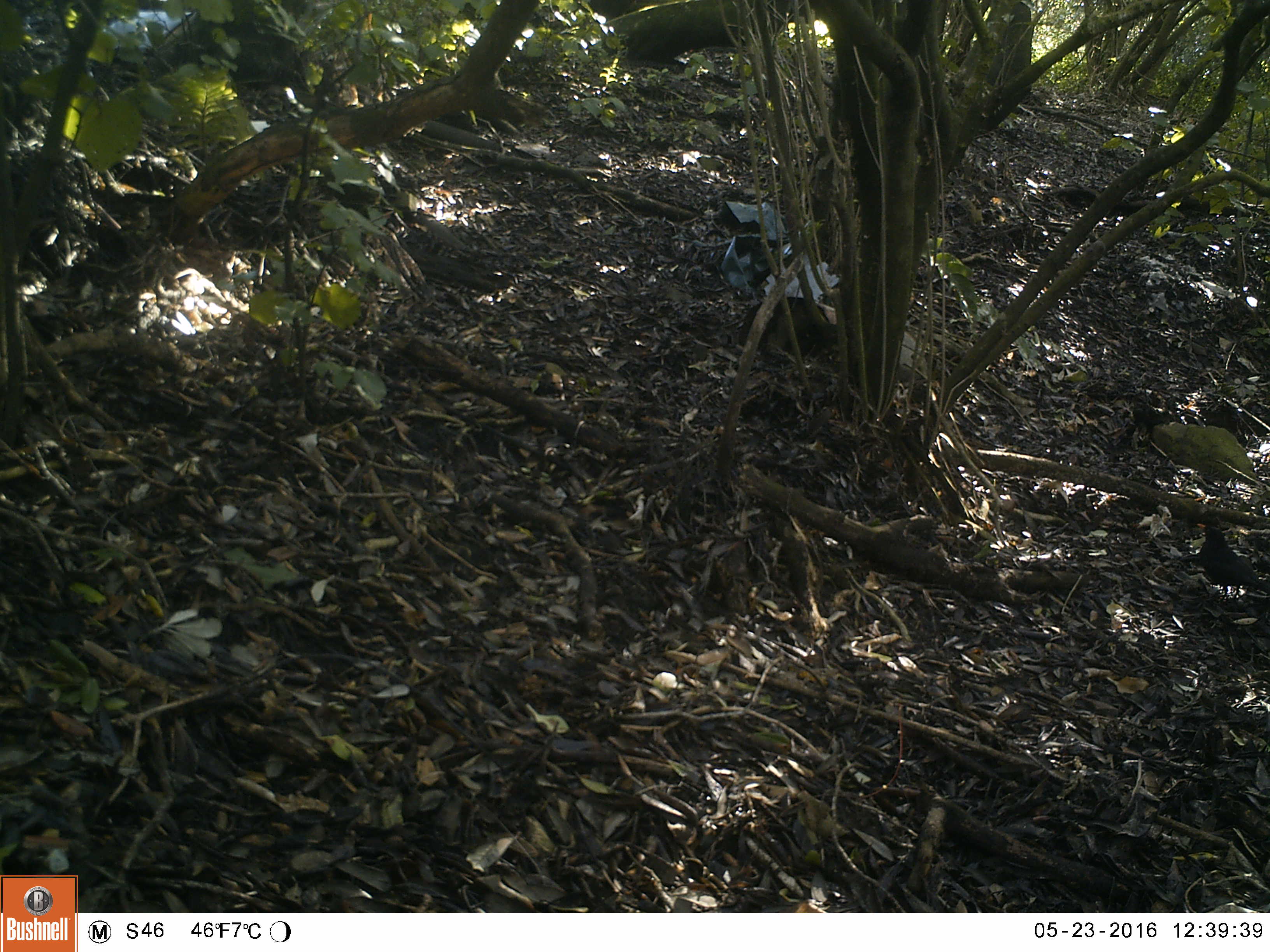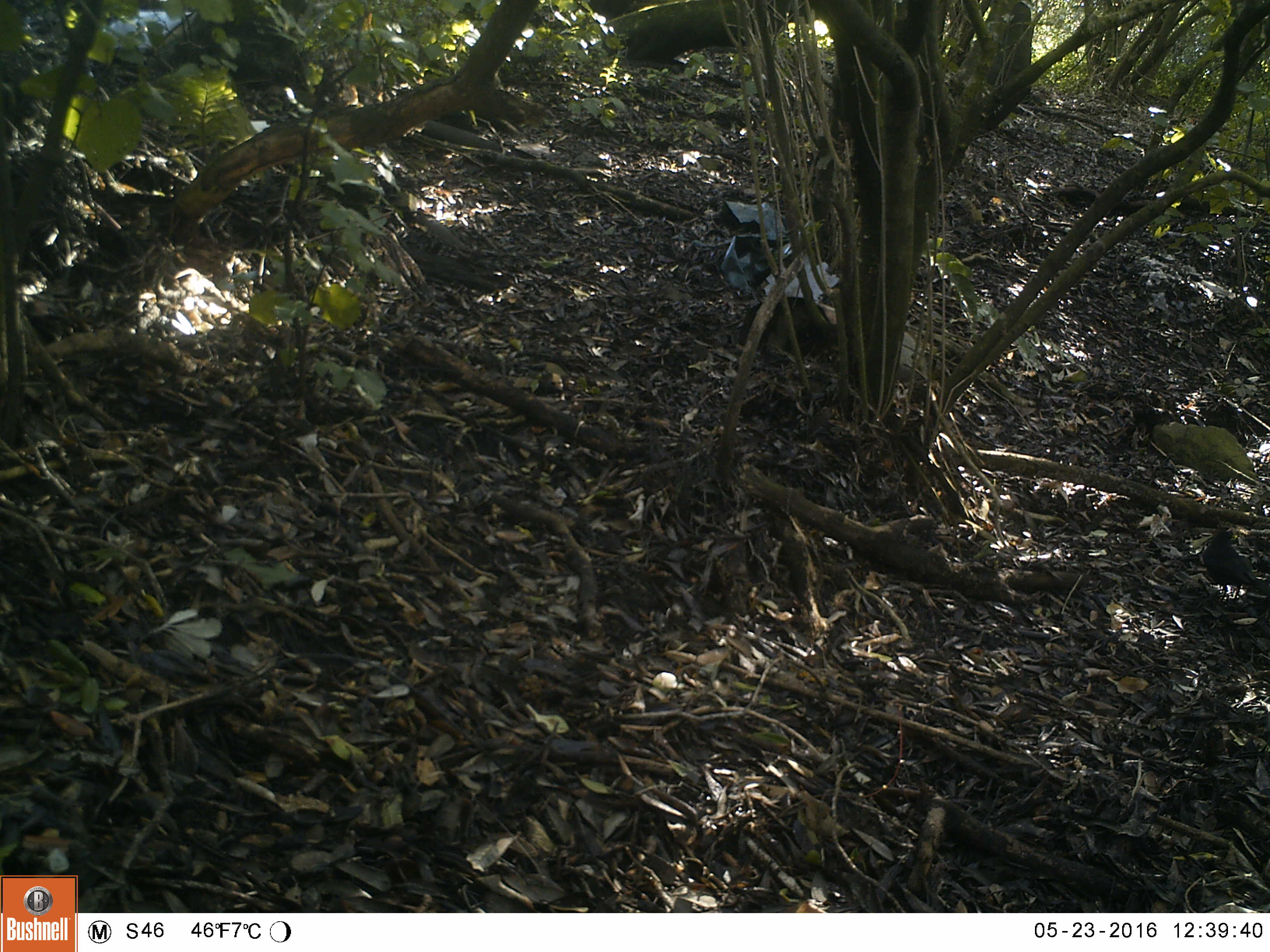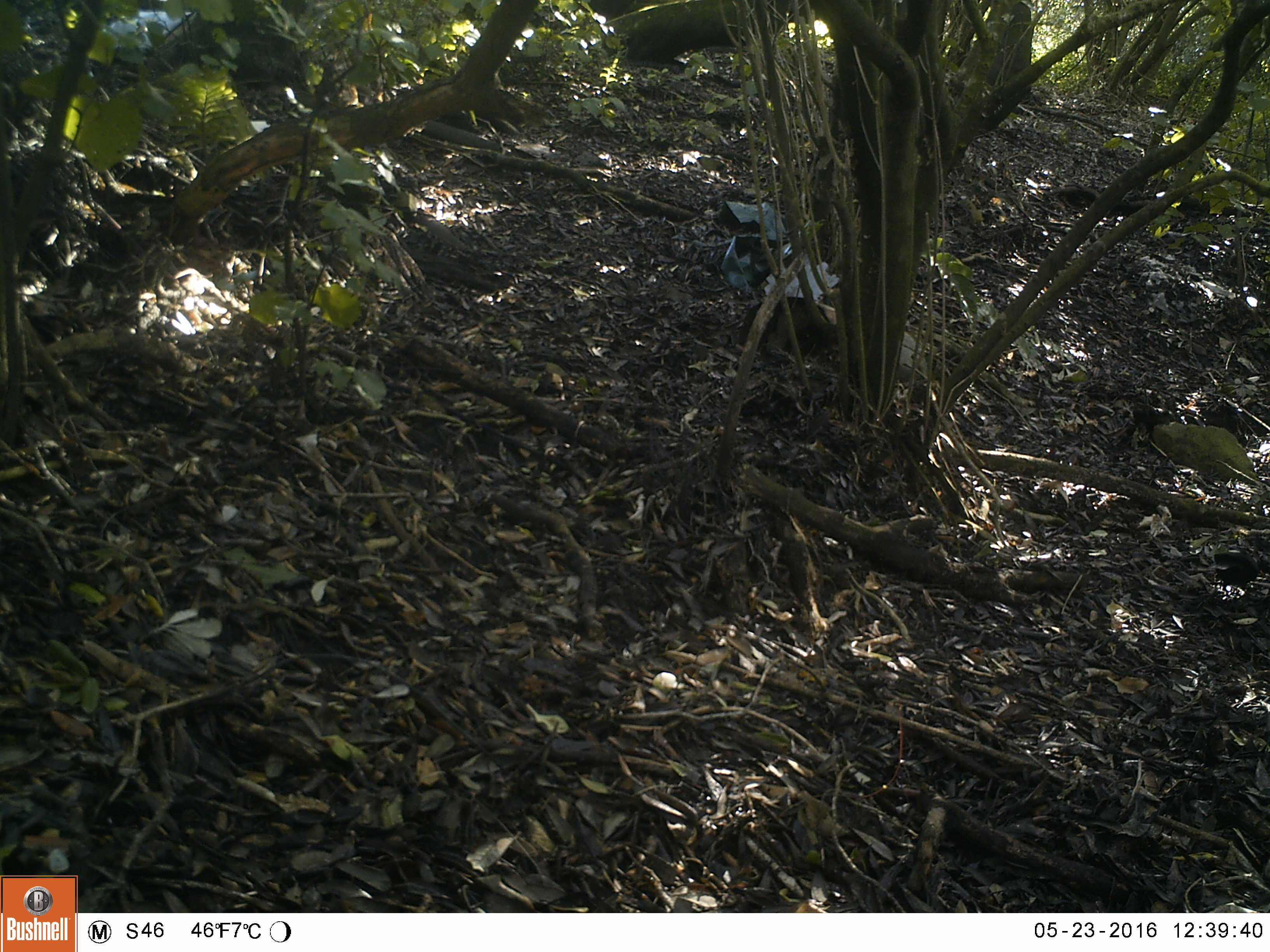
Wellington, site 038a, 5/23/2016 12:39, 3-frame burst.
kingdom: Animalia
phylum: Chordata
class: Aves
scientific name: Aves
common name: bird